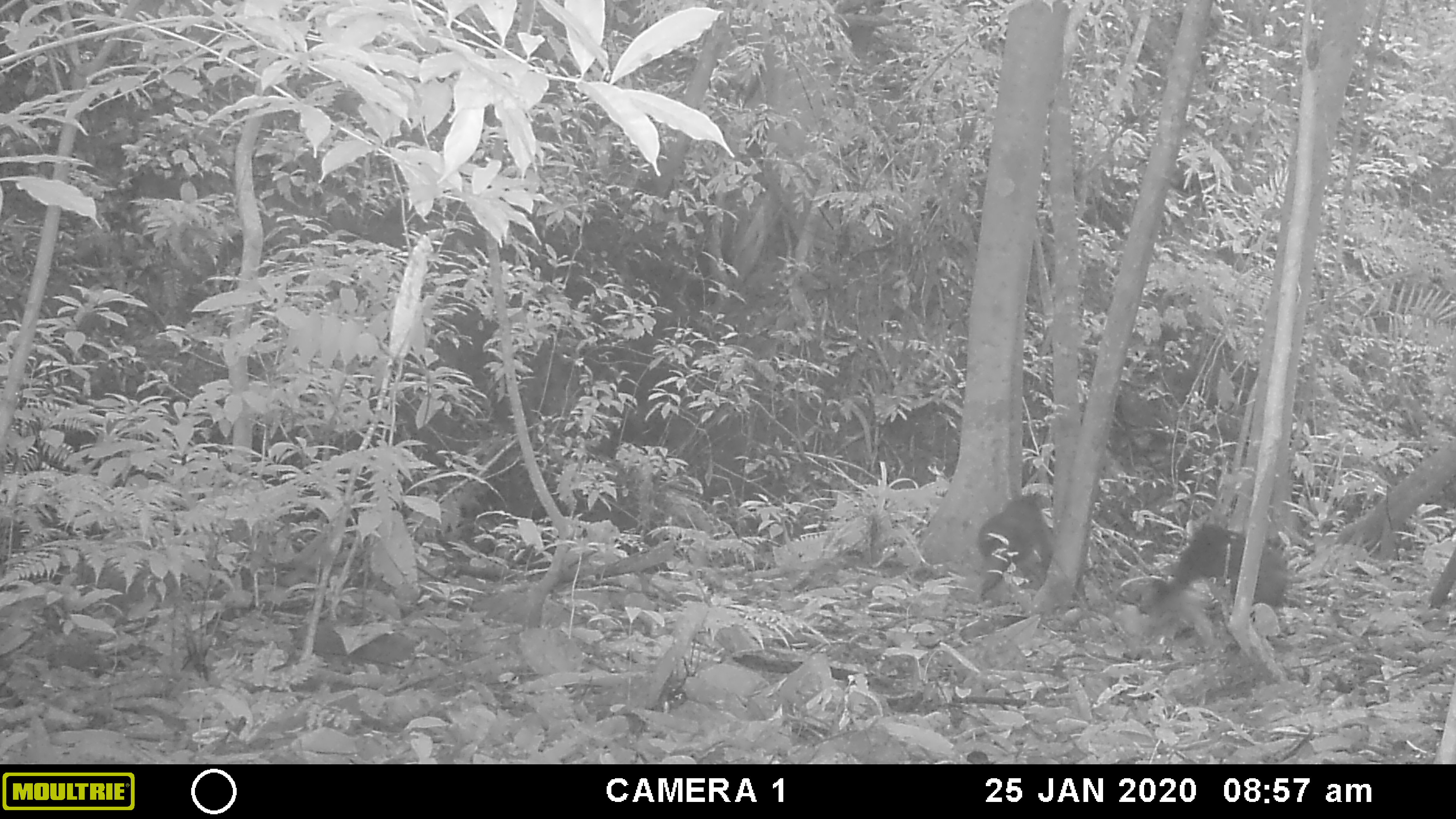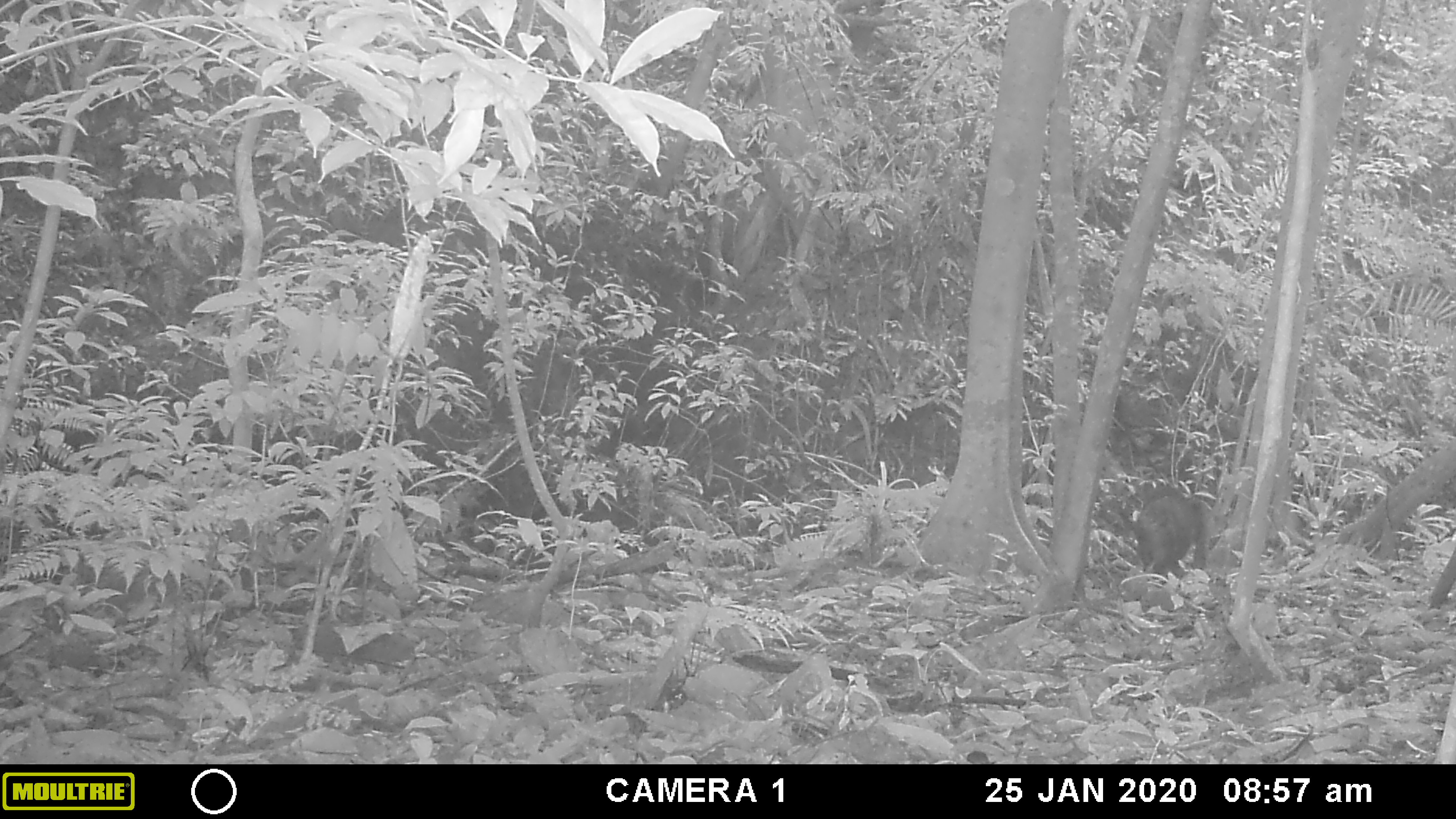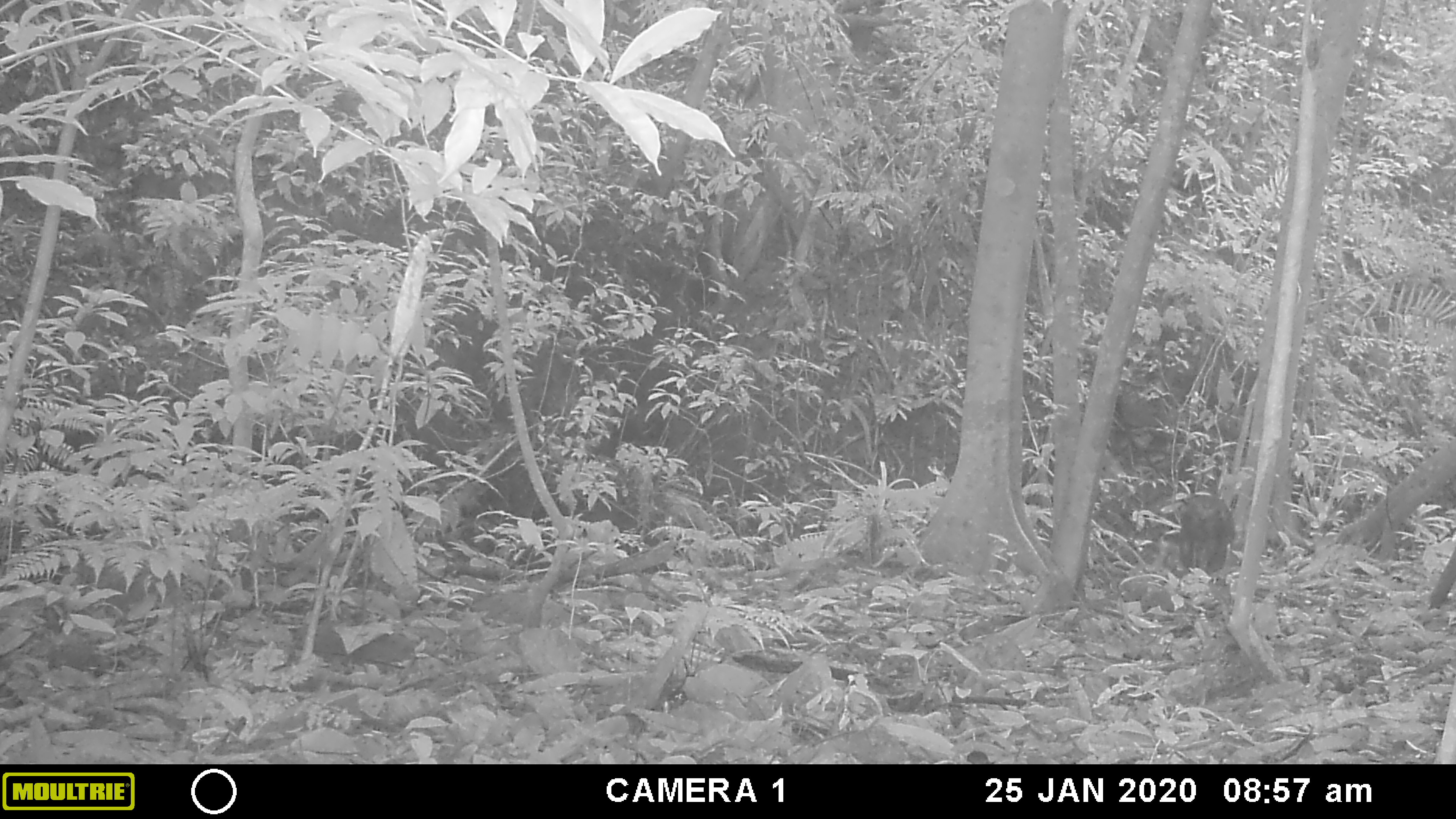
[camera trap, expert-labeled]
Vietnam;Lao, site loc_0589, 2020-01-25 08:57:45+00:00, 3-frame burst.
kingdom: Animalia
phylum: Chordata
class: Mammalia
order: Primates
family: Cercopithecidae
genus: Macaca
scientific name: Macaca arctoides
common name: stump-tailed macaque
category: stump tailed macaque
Stump tailed macaque (stump-tailed macaque) (Macaca arctoides). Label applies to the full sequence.